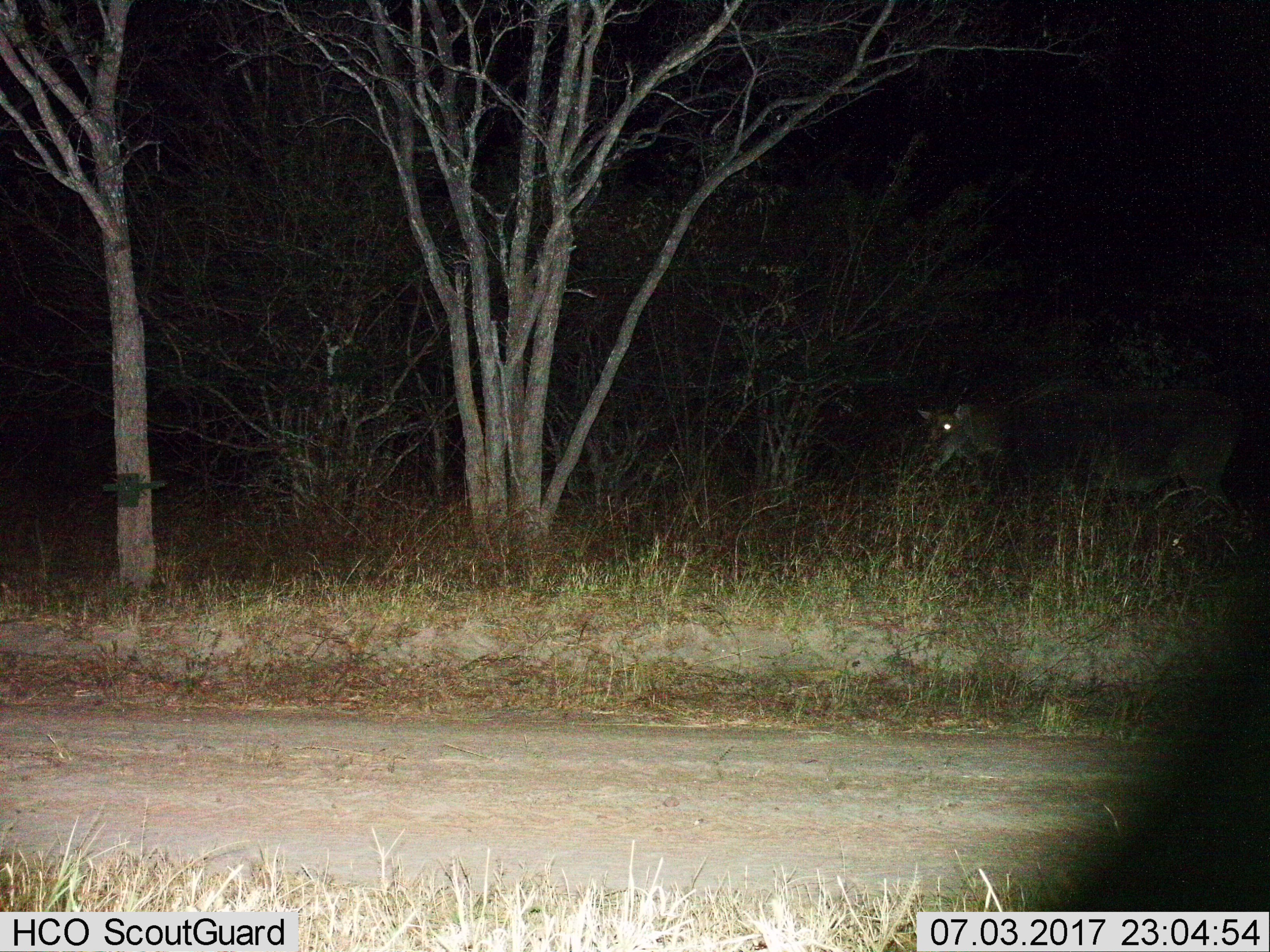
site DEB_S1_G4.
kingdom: Animalia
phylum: Chordata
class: Mammalia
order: Artiodactyla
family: Bovidae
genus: Tragelaphus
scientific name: Tragelaphus oryx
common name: eland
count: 1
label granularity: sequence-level